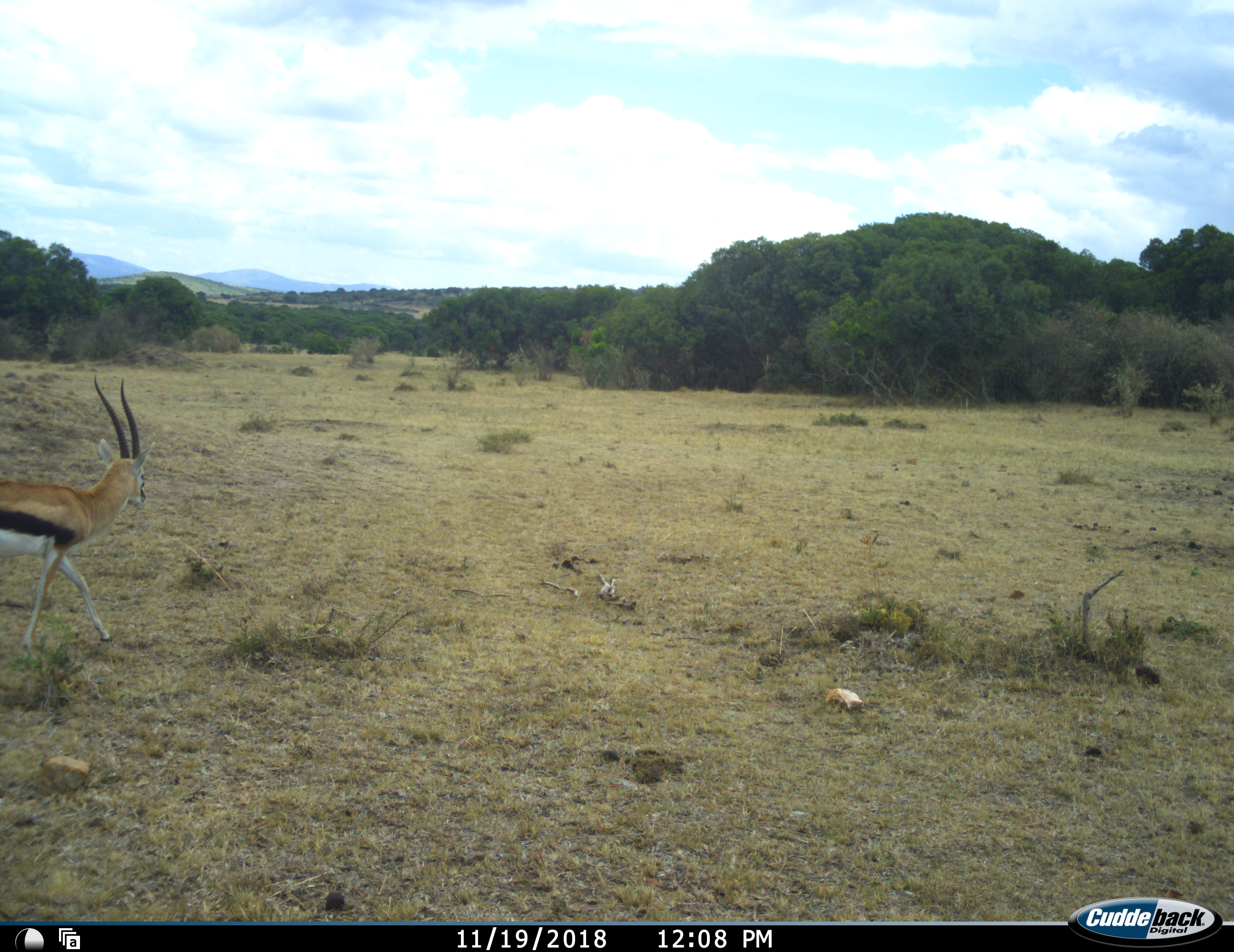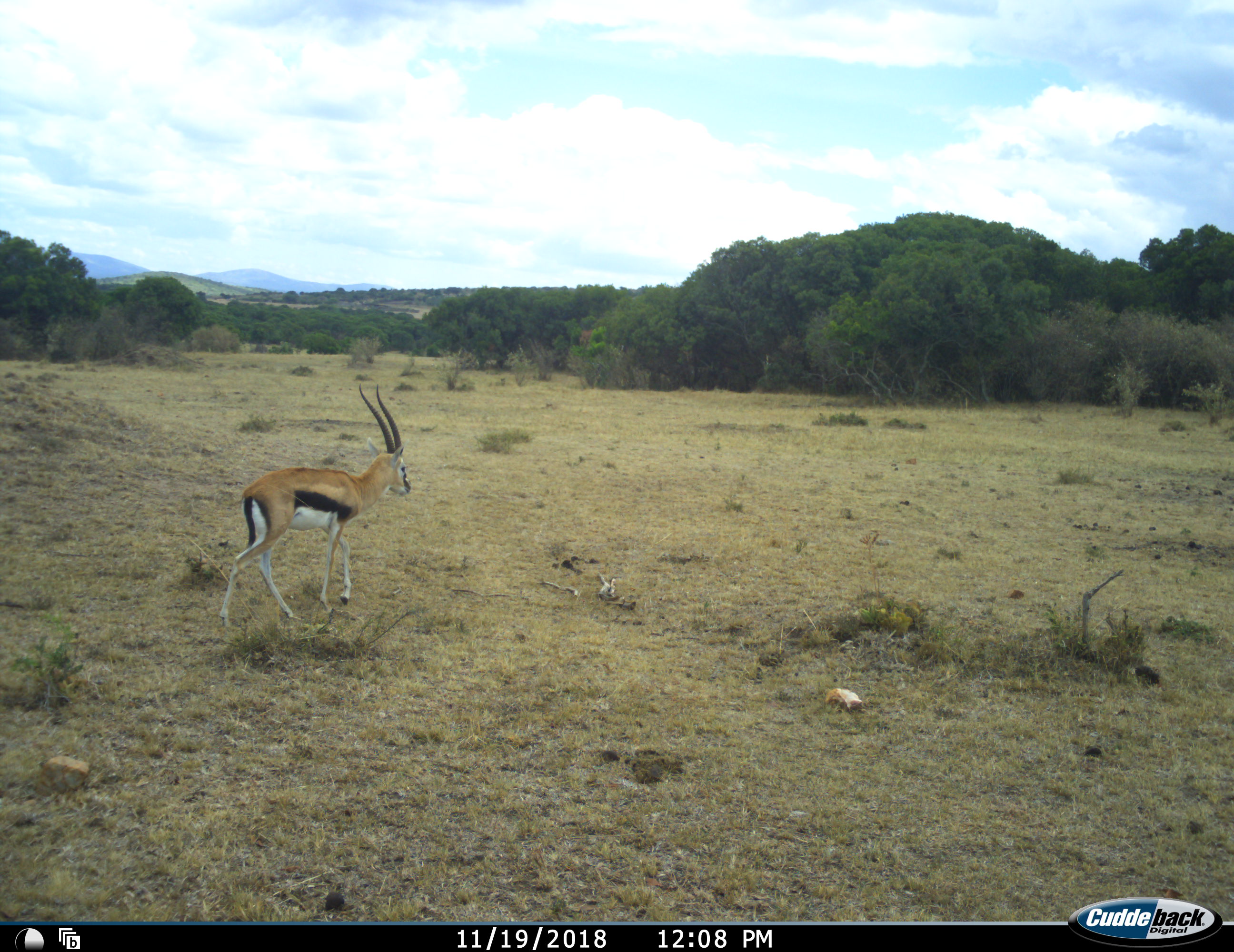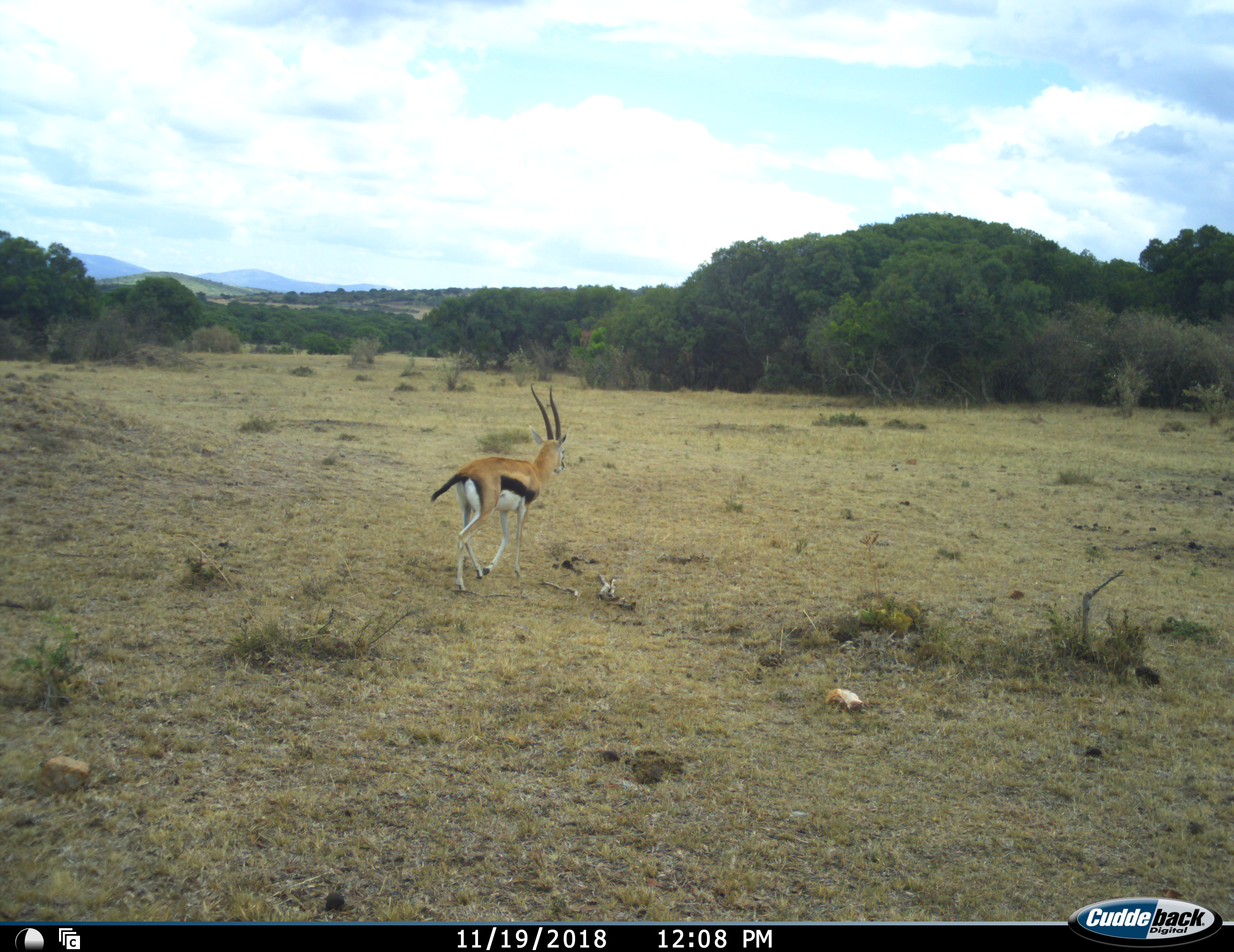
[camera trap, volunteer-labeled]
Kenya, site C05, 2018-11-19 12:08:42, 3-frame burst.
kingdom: Animalia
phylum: Chordata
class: Mammalia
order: Artiodactyla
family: Bovidae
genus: Eudorcas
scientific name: Eudorcas thomsonii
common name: thomson's gazelle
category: gazellethomsons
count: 1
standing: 11%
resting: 0%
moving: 100%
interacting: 0%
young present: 0%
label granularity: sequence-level